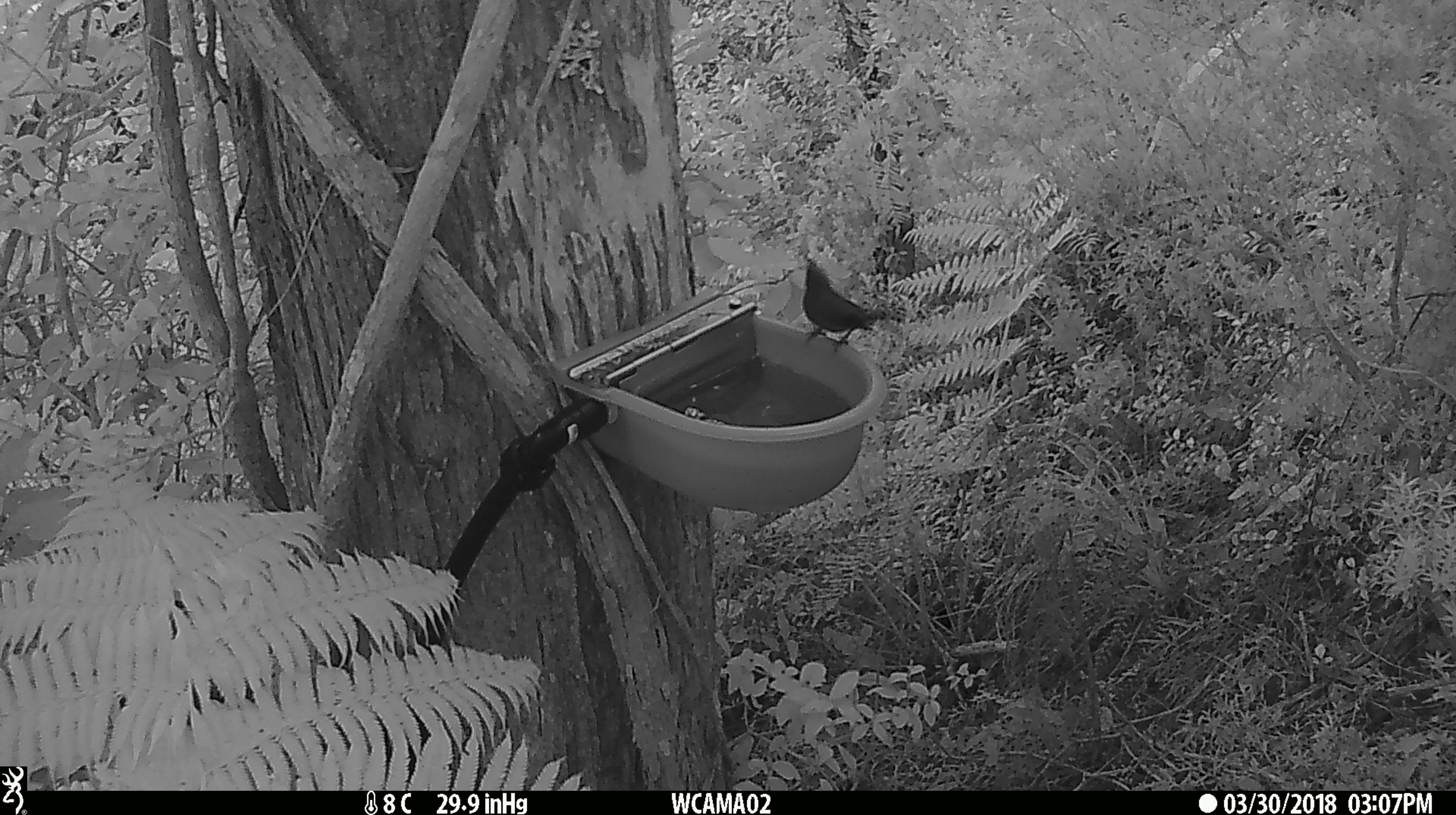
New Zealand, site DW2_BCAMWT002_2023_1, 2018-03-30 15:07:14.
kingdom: Animalia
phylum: Chordata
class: Aves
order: Passeriformes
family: Meliphagidae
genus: Anthornis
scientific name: Anthornis melanura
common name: new zealand bellbird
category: bellbird